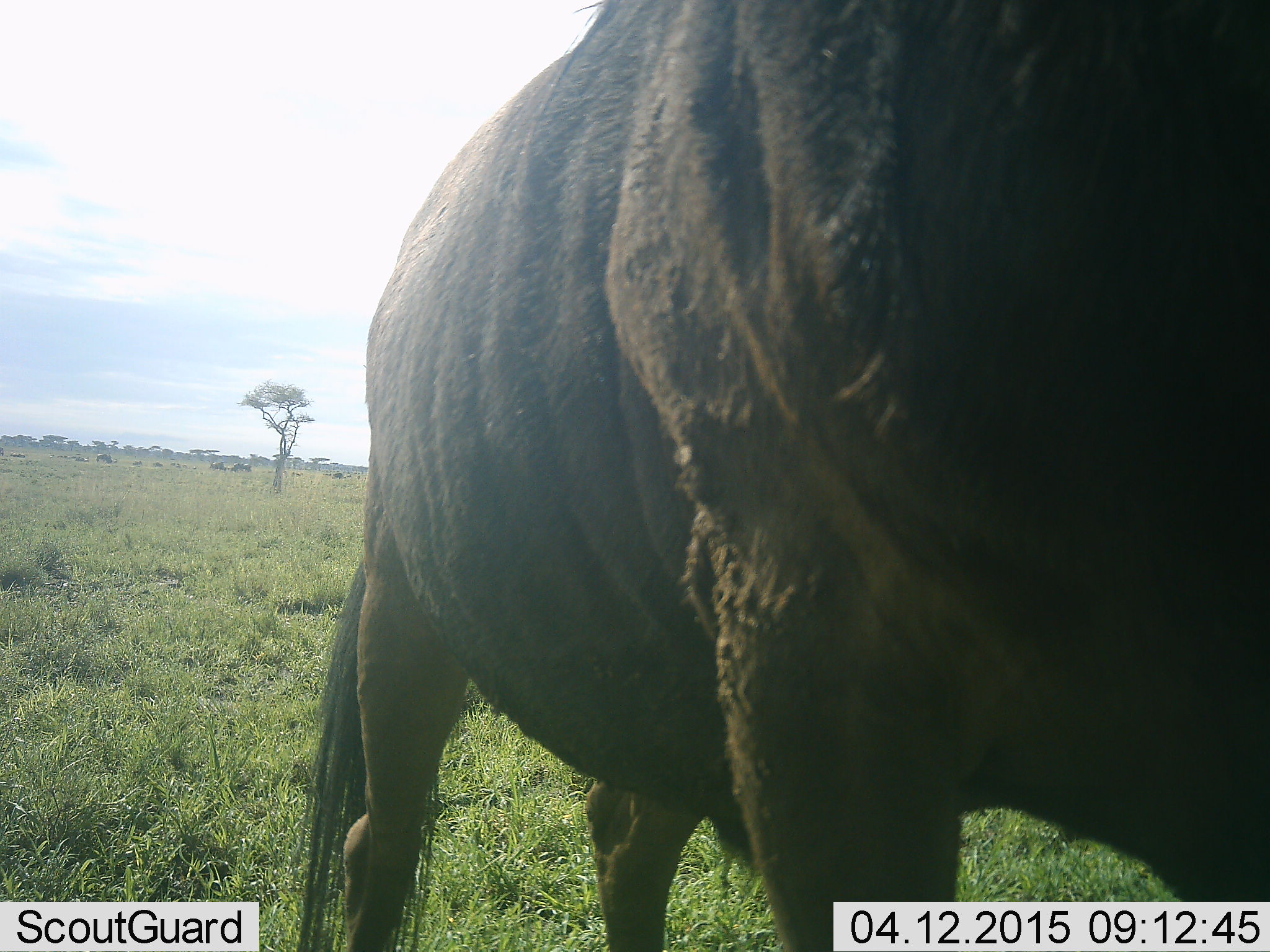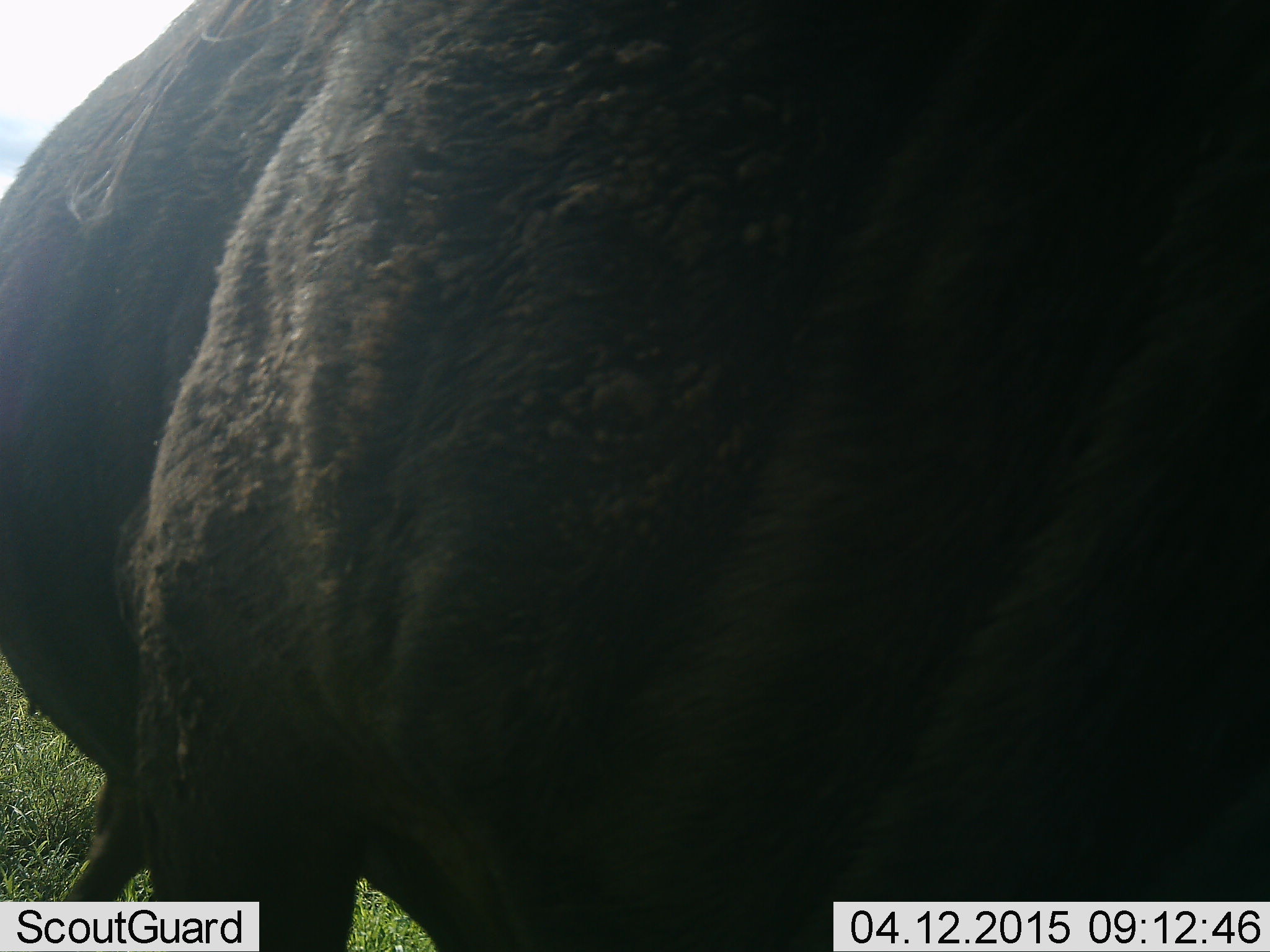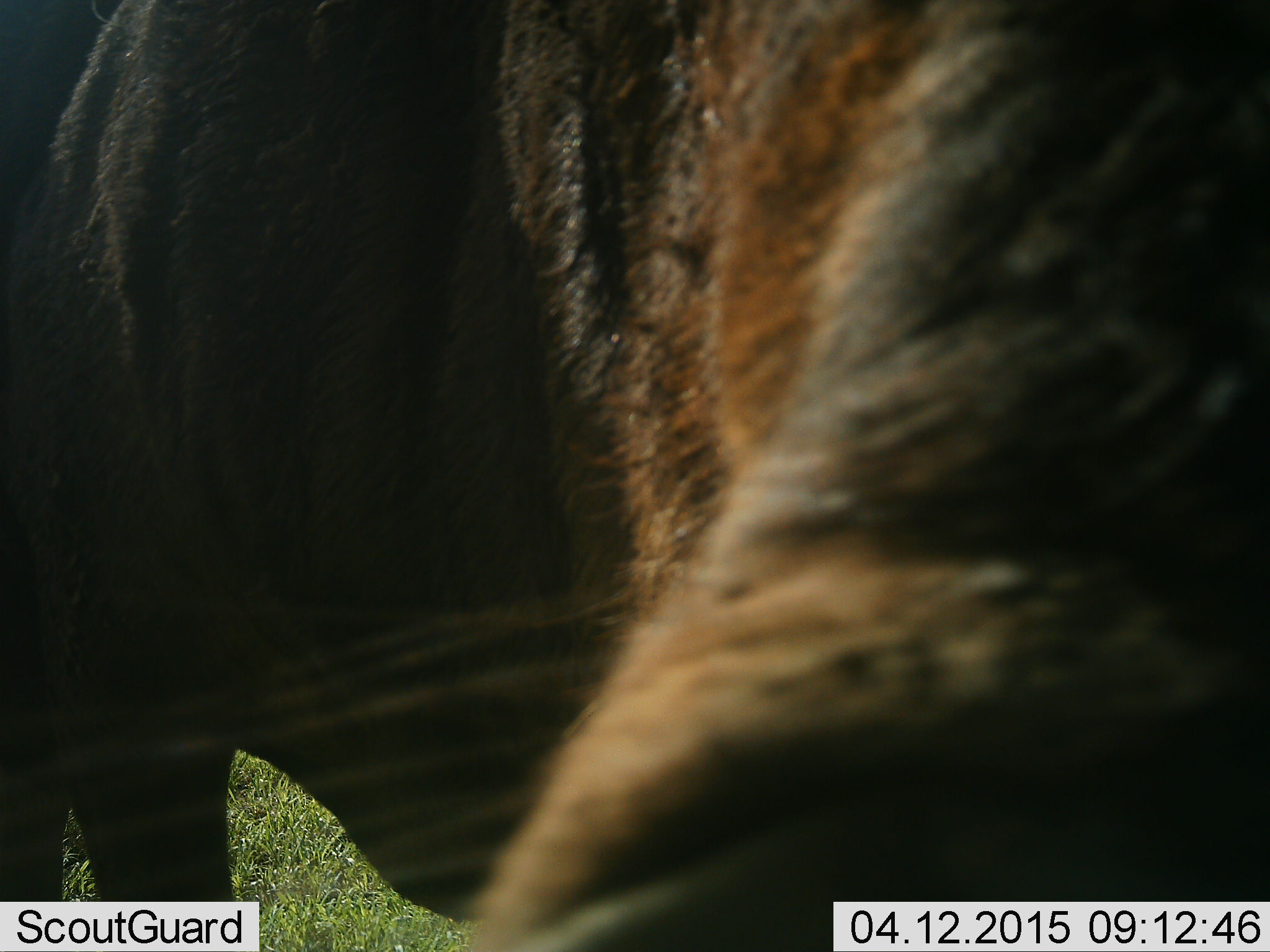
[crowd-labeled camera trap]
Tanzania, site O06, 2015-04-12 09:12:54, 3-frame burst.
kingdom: Animalia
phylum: Chordata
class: Mammalia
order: Artiodactyla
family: Bovidae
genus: Connochaetes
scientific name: Connochaetes taurinus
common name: blue wildebeest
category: wildebeest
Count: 1.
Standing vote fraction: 50%.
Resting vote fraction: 10%.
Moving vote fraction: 50%.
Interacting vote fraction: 10%.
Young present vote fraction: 0%.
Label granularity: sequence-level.